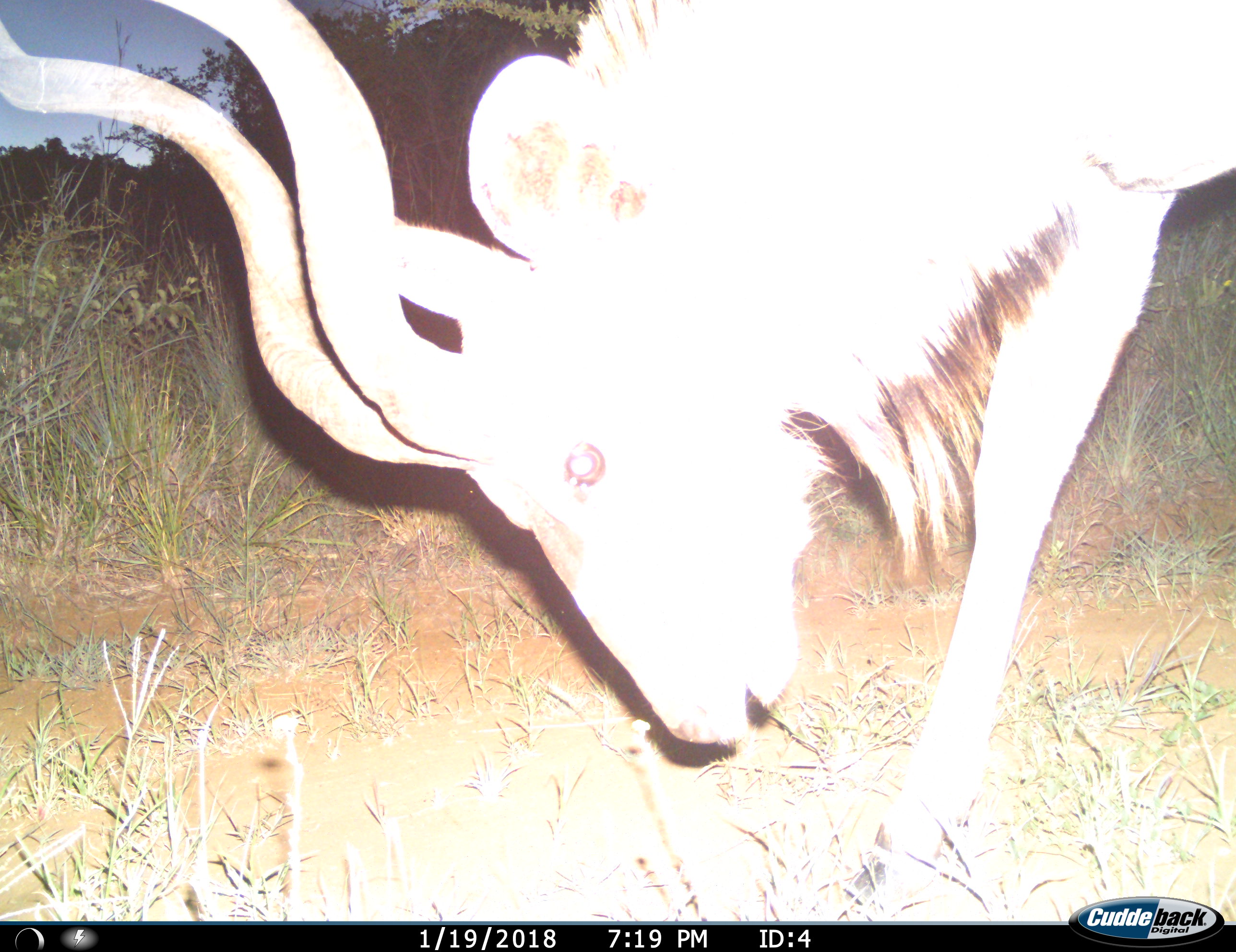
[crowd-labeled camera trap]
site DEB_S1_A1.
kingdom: Animalia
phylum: Chordata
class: Mammalia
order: Artiodactyla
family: Bovidae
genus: Tragelaphus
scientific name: Tragelaphus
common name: kudu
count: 1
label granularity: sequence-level